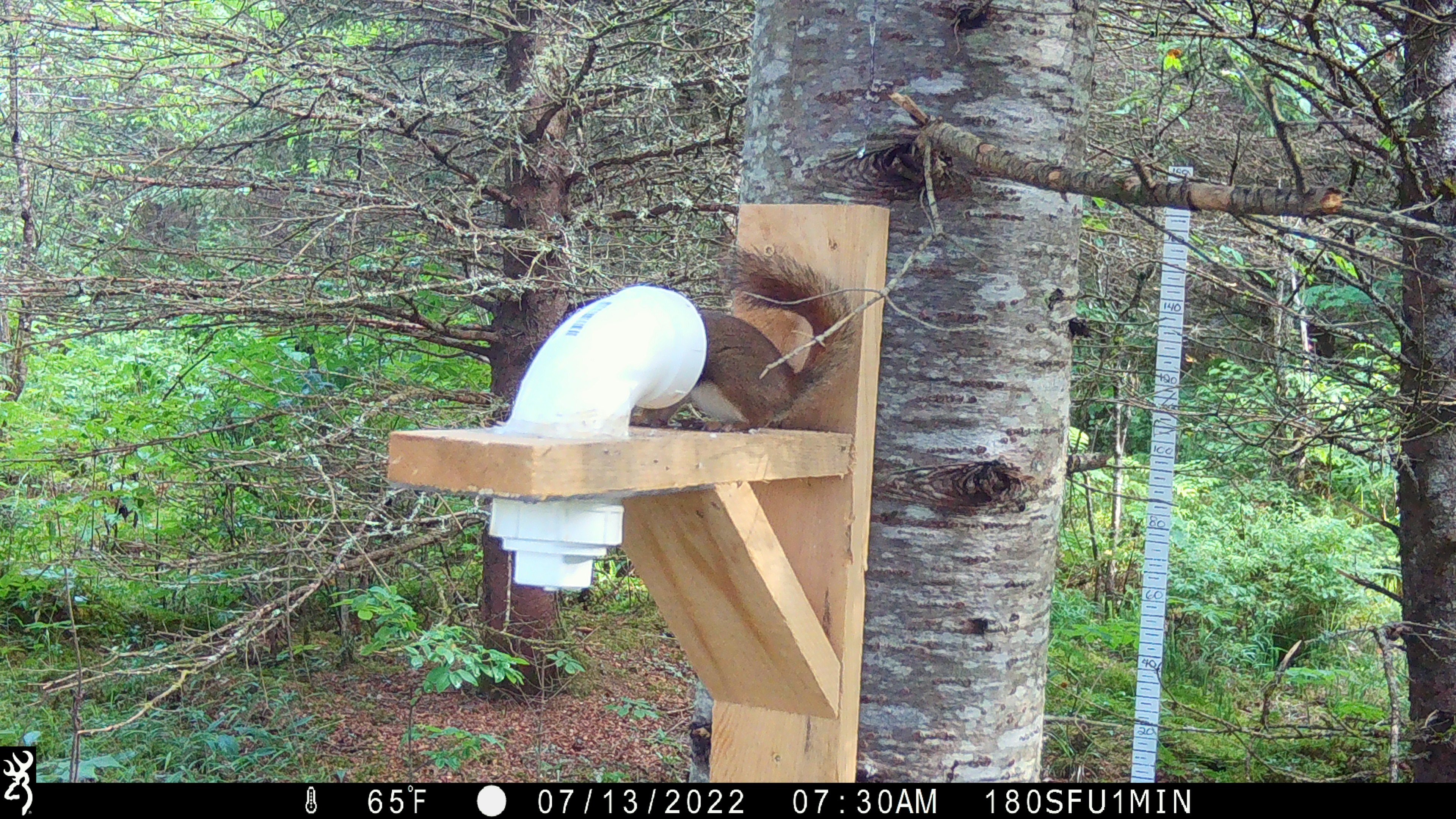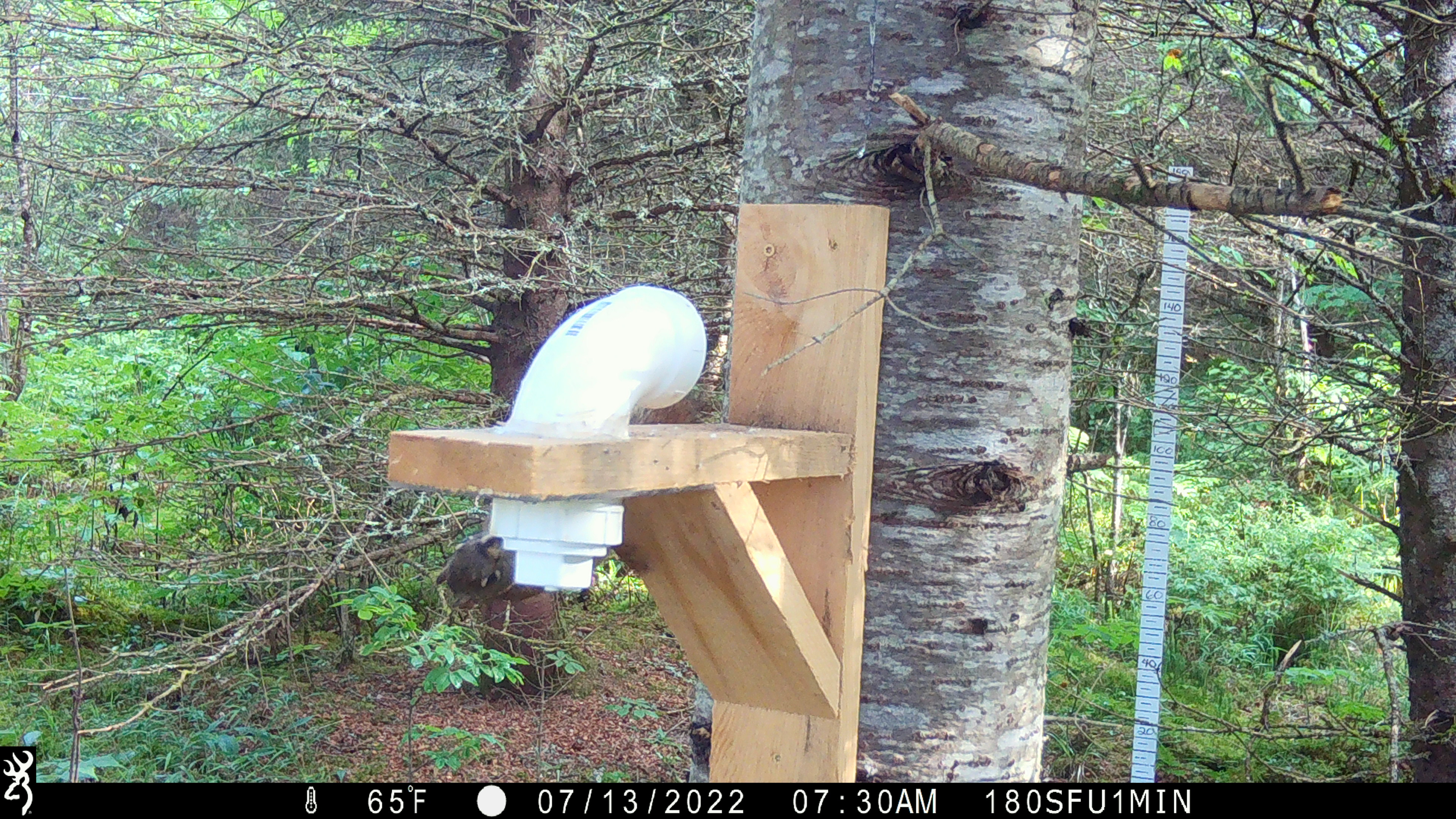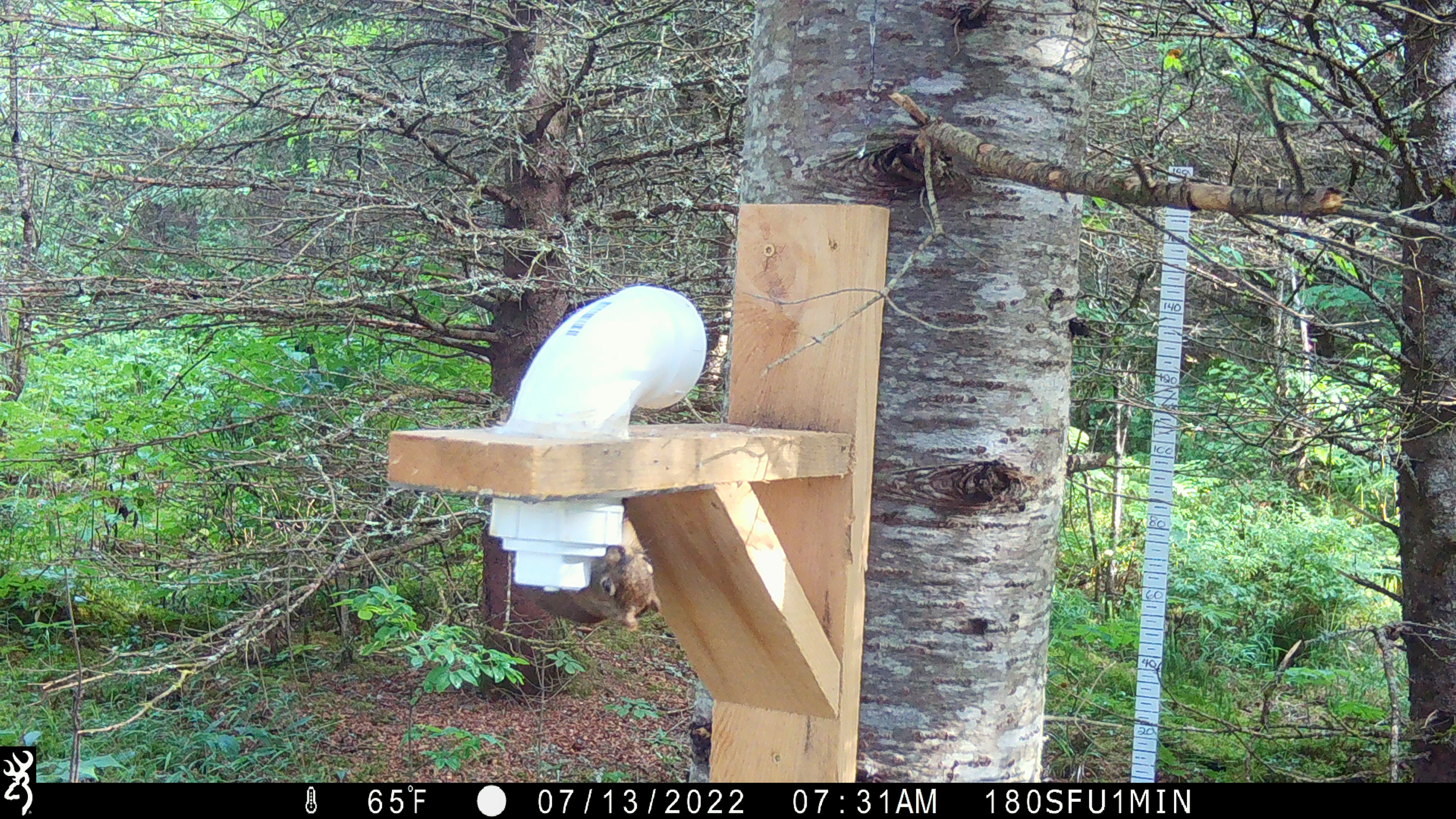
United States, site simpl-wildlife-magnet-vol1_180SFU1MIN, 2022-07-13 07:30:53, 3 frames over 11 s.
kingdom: Animalia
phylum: Chordata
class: Mammalia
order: Rodentia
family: Sciuridae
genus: Tamiasciurus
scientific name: Tamiasciurus hudsonicus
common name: red squirrel